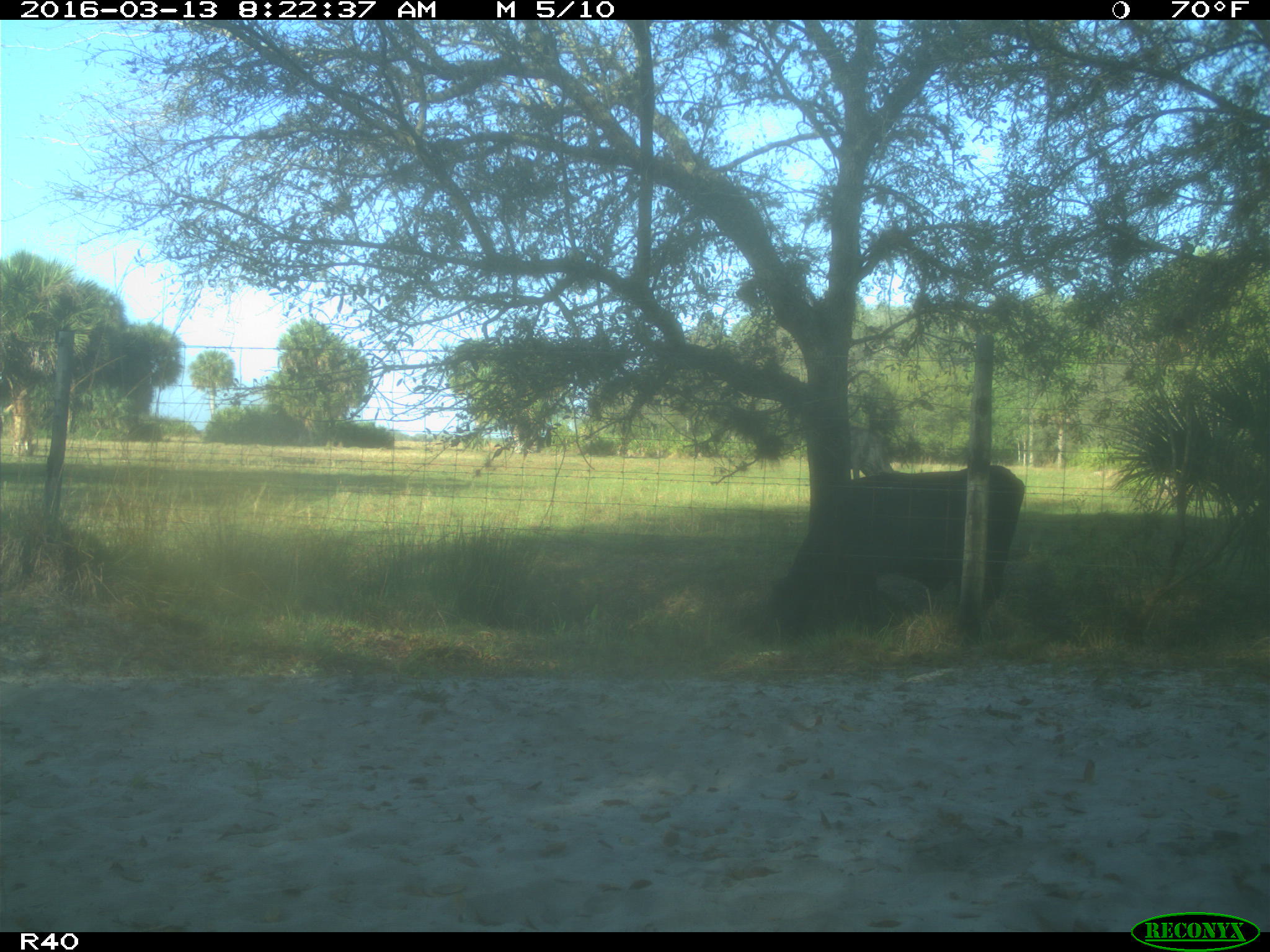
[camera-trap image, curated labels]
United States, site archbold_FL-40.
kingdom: Animalia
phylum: Chordata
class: Mammalia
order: Artiodactyla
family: Bovidae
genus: Bos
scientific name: Bos taurus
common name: domestic cow